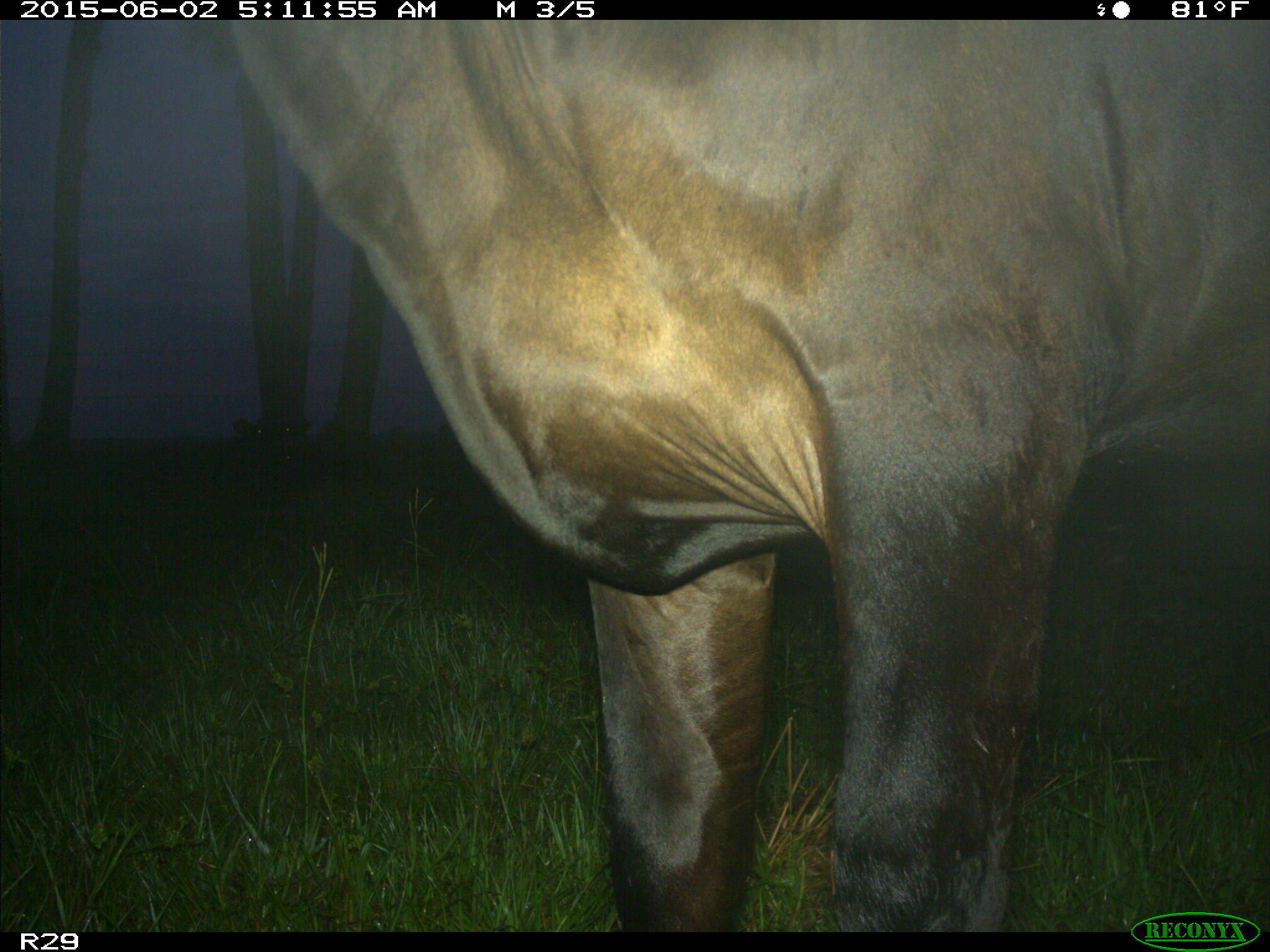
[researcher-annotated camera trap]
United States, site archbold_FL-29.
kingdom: Animalia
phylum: Chordata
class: Mammalia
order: Artiodactyla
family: Bovidae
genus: Bos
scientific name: Bos taurus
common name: domestic cow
Bos taurus (domestic cow).